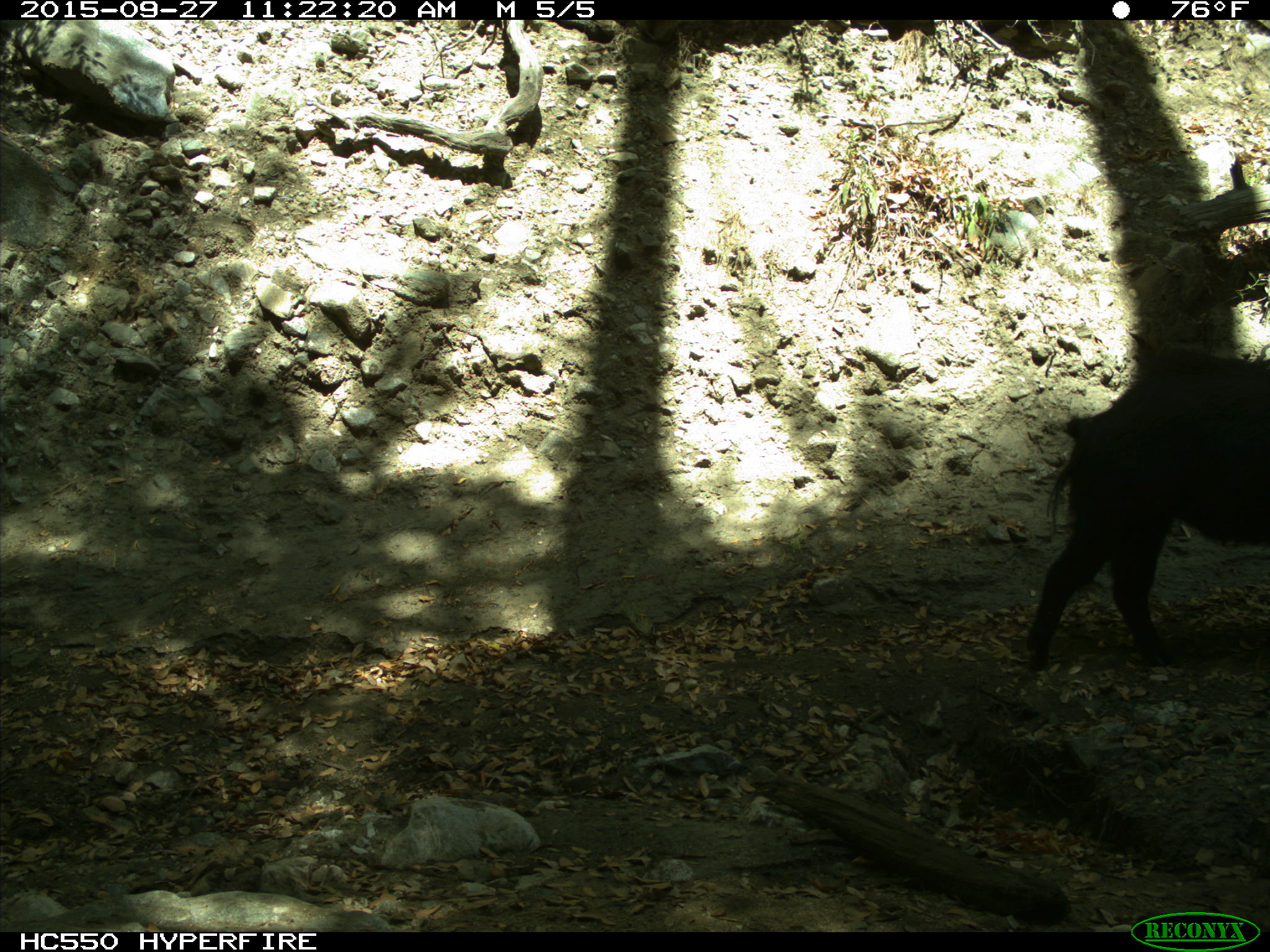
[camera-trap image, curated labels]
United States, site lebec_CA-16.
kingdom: Animalia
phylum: Chordata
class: Mammalia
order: Artiodactyla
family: Suidae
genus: Sus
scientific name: Sus scrofa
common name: wild boar